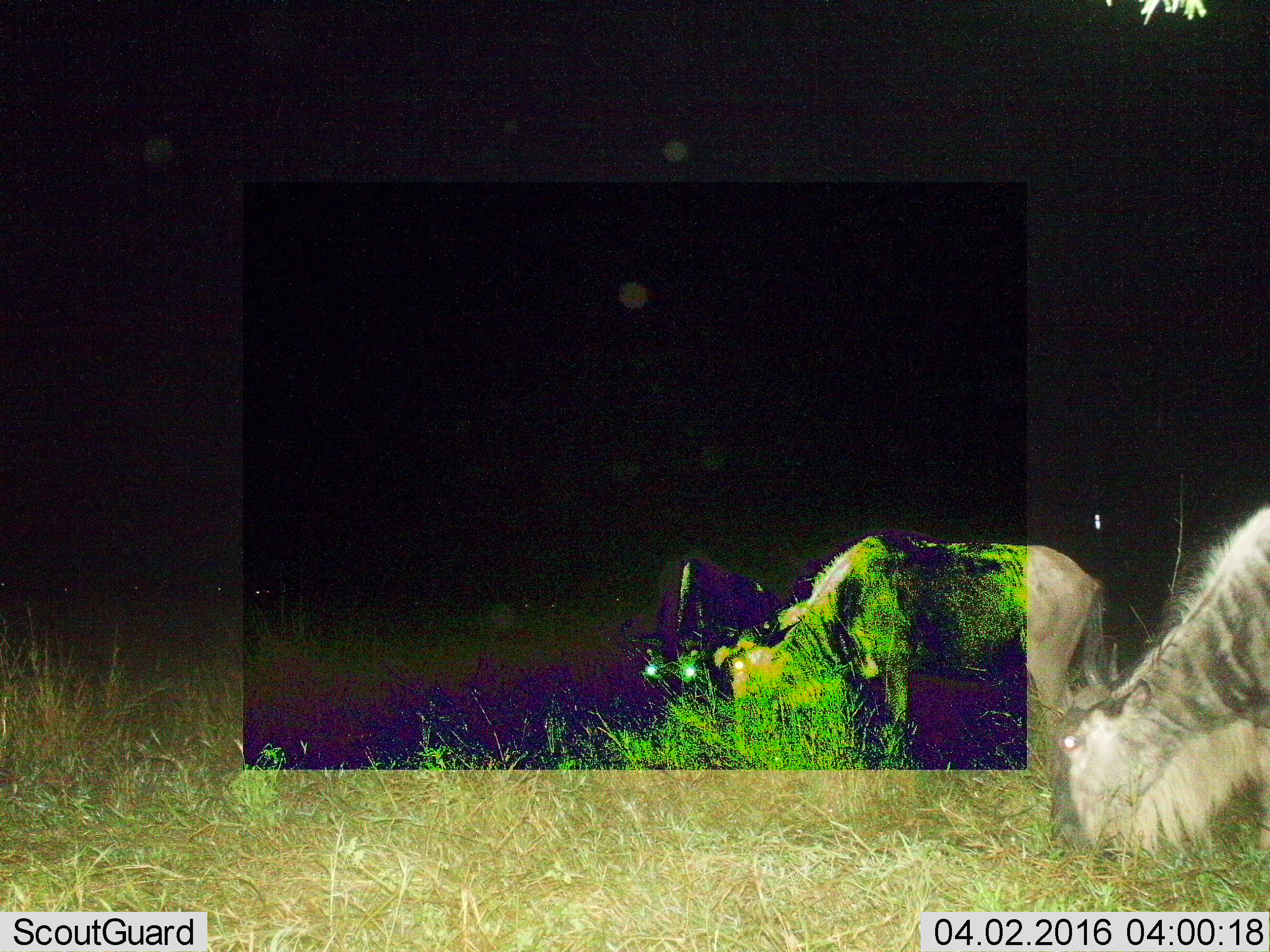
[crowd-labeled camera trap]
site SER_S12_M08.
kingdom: Animalia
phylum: Chordata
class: Mammalia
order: Artiodactyla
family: Bovidae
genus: Connochaetes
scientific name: Connochaetes taurinus taurinus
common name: blue wildebeest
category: wildebeestblue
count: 3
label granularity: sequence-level